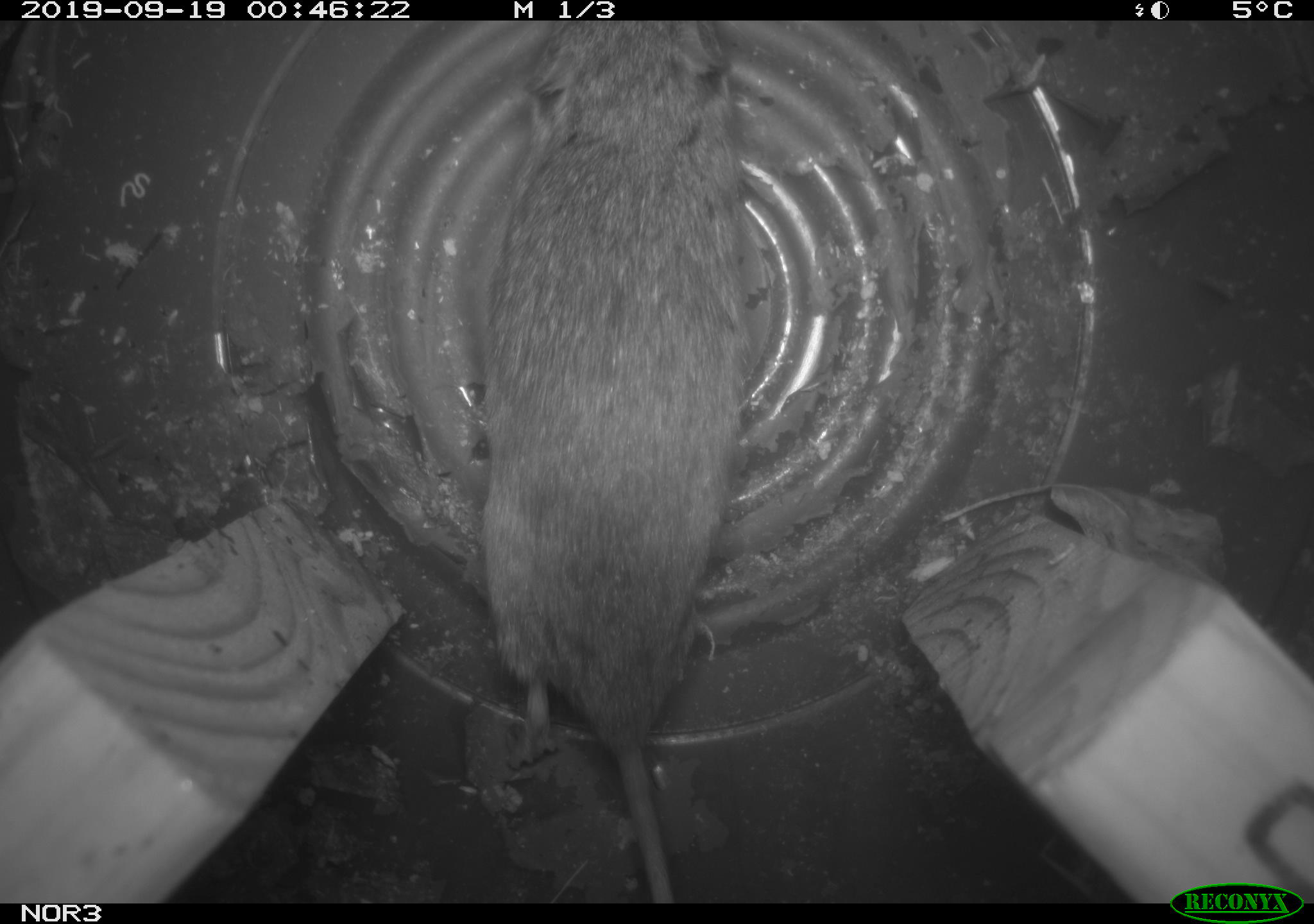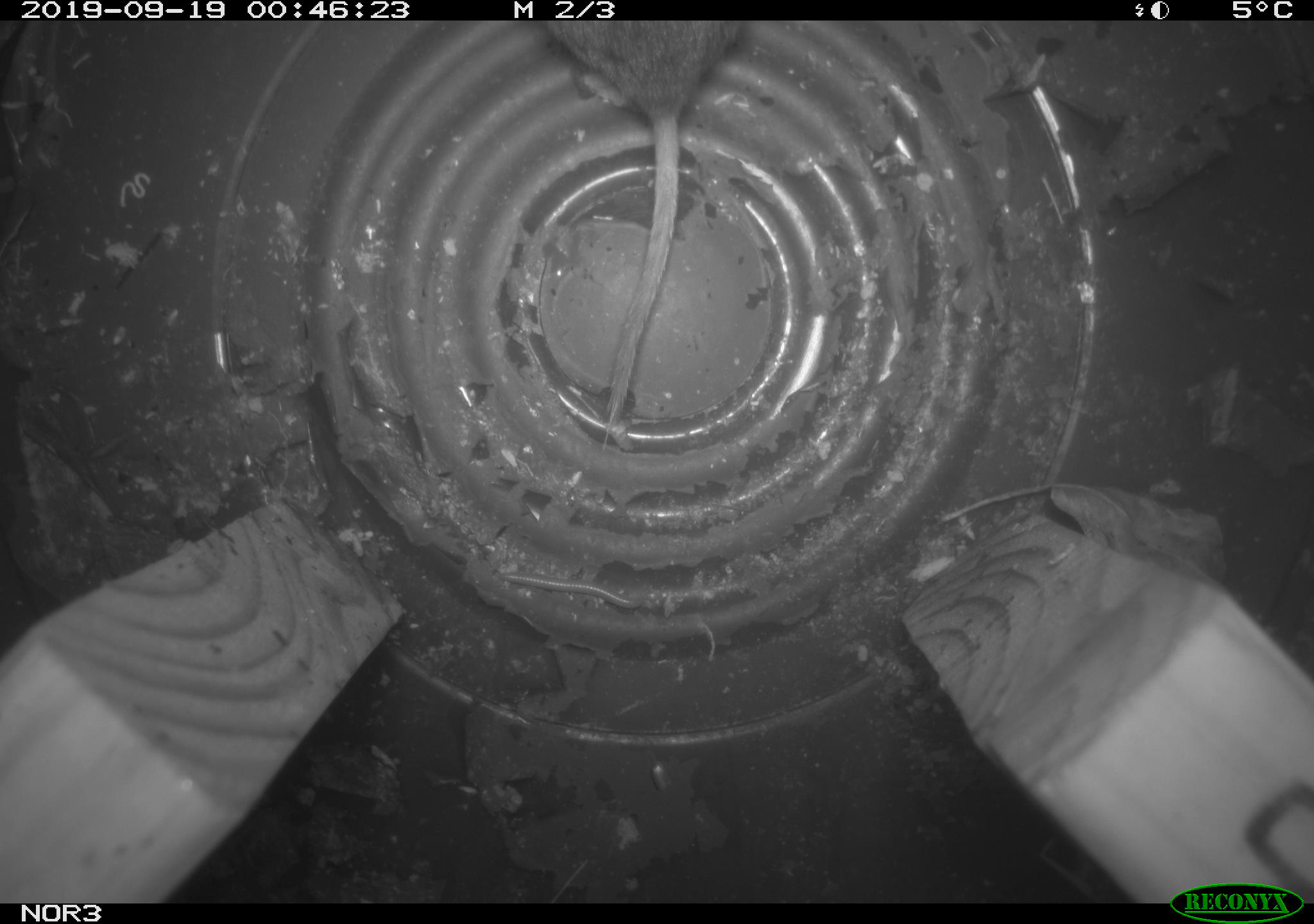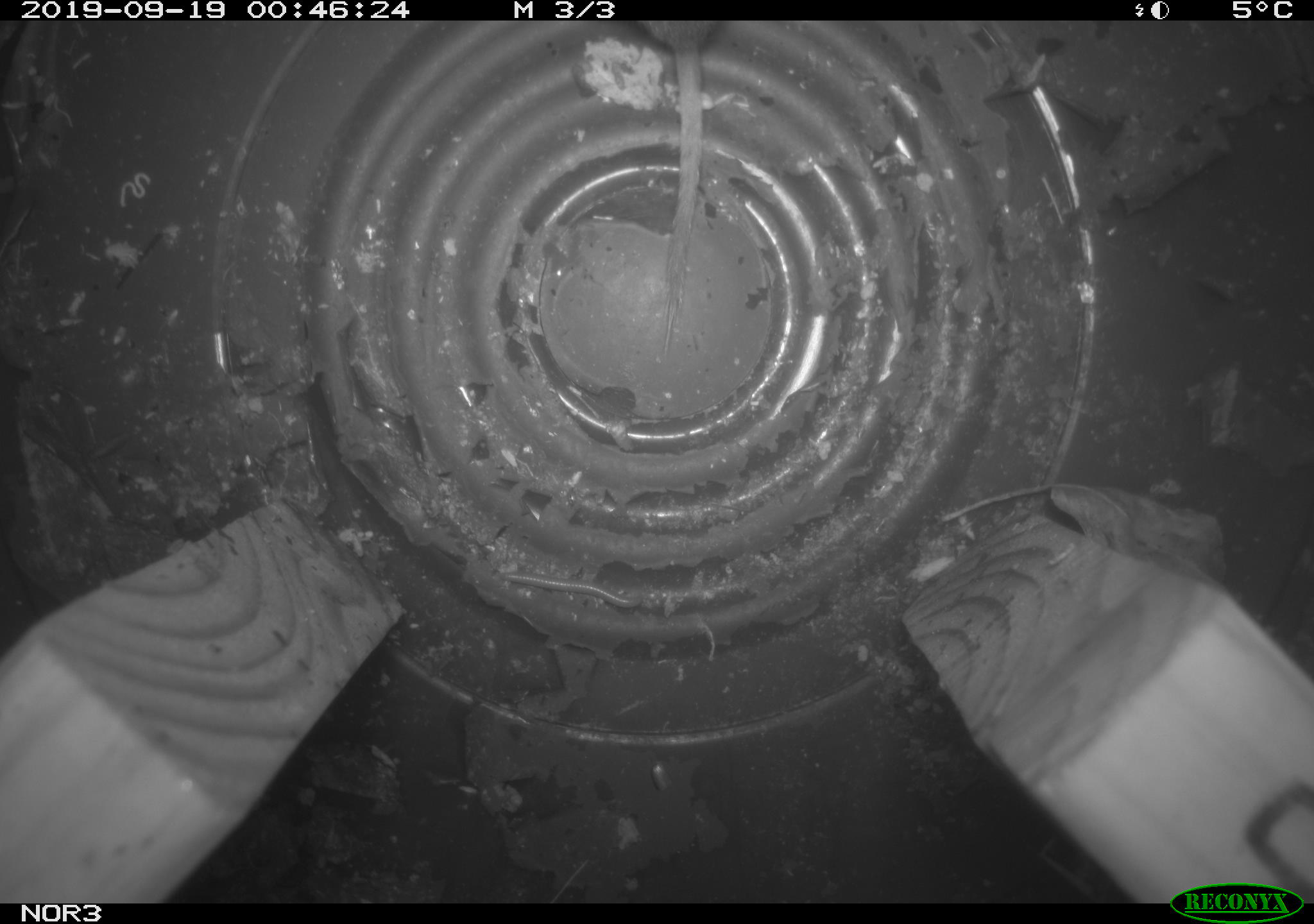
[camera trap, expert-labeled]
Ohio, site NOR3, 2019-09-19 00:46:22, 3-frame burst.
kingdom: Animalia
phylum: Chordata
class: Mammalia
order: Rodentia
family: Cricetidae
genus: Microtus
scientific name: Microtus pennsylvanicus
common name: meadow vole